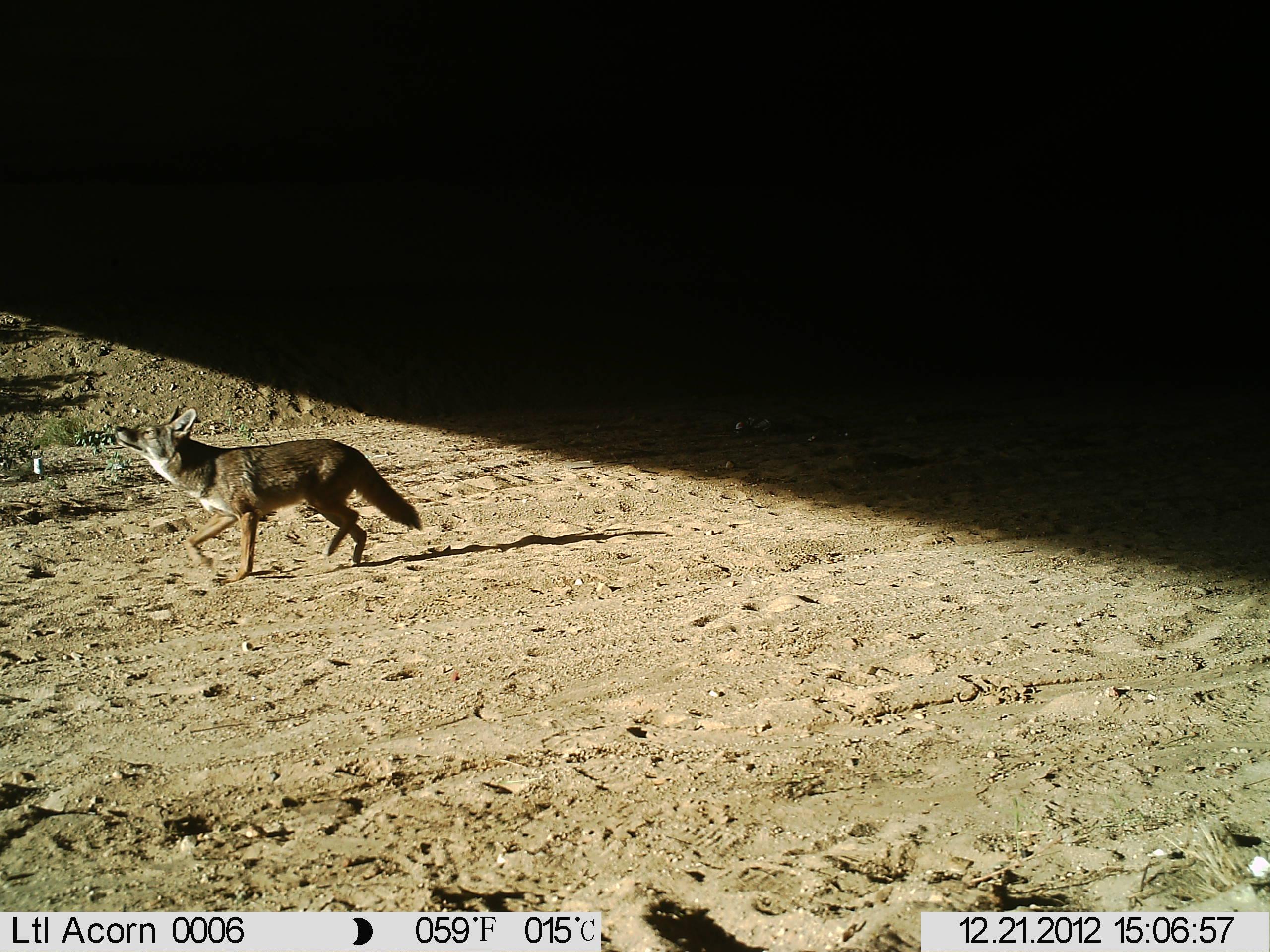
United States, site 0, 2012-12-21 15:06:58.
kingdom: Animalia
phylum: Chordata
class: Mammalia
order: Carnivora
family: Canidae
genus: Canis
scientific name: Canis latrans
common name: coyote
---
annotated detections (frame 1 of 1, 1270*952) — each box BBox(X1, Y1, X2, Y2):
coyote: BBox(111, 403, 427, 585)